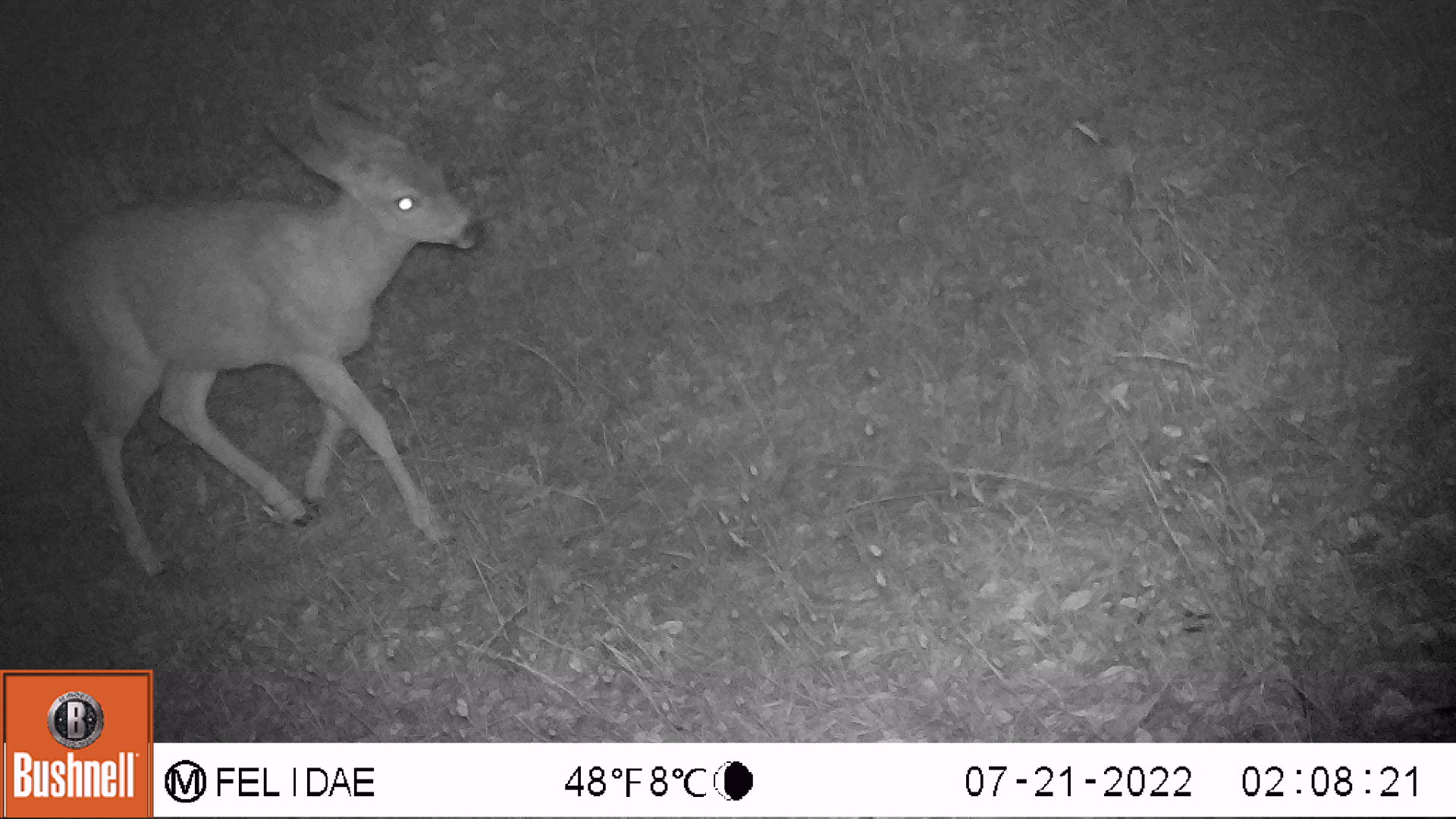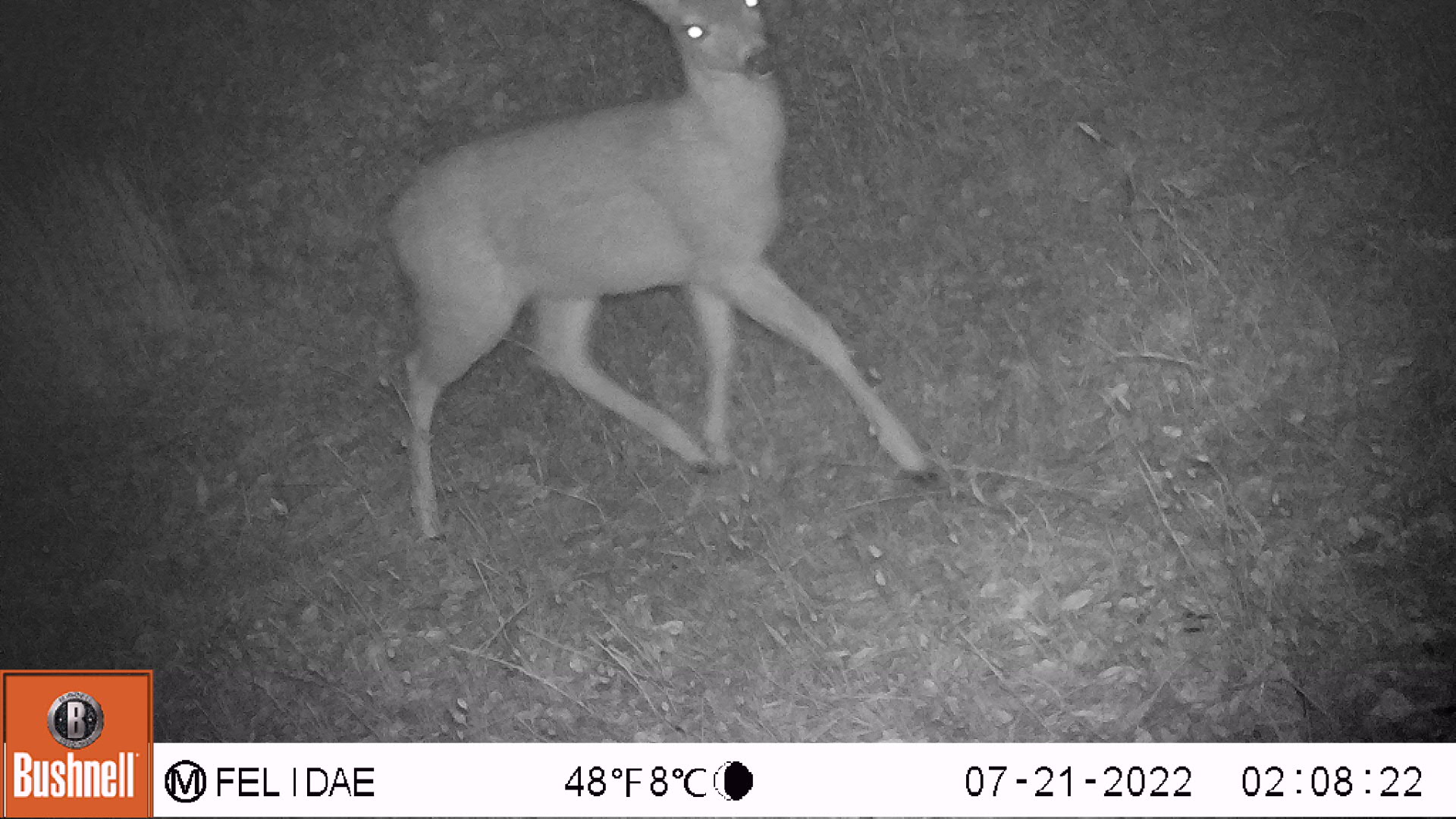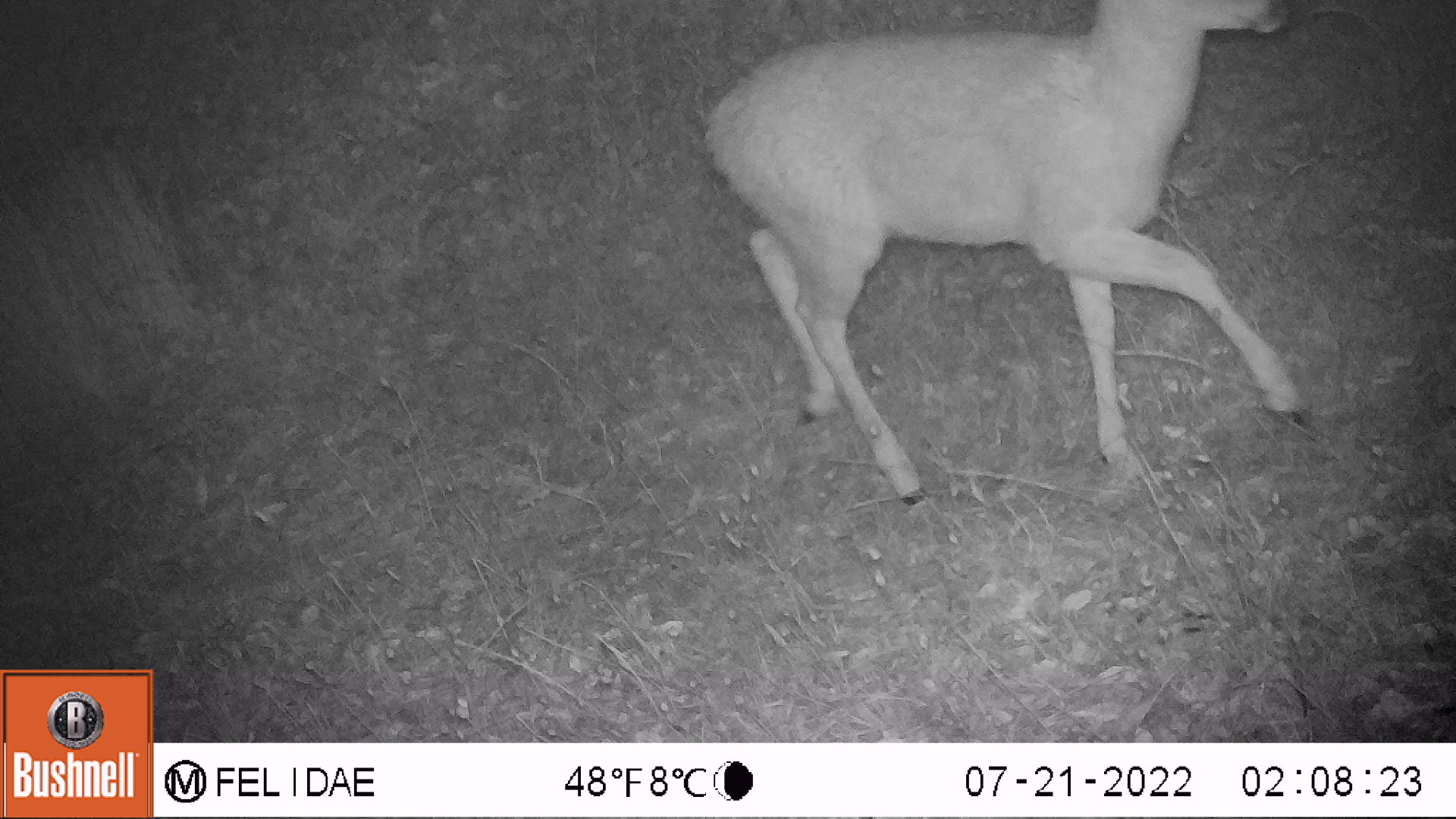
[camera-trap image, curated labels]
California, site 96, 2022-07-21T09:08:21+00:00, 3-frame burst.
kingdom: Animalia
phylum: Chordata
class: Mammalia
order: Artiodactyla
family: Cervidae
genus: Odocoileus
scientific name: Odocoileus hemionus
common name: mule deer